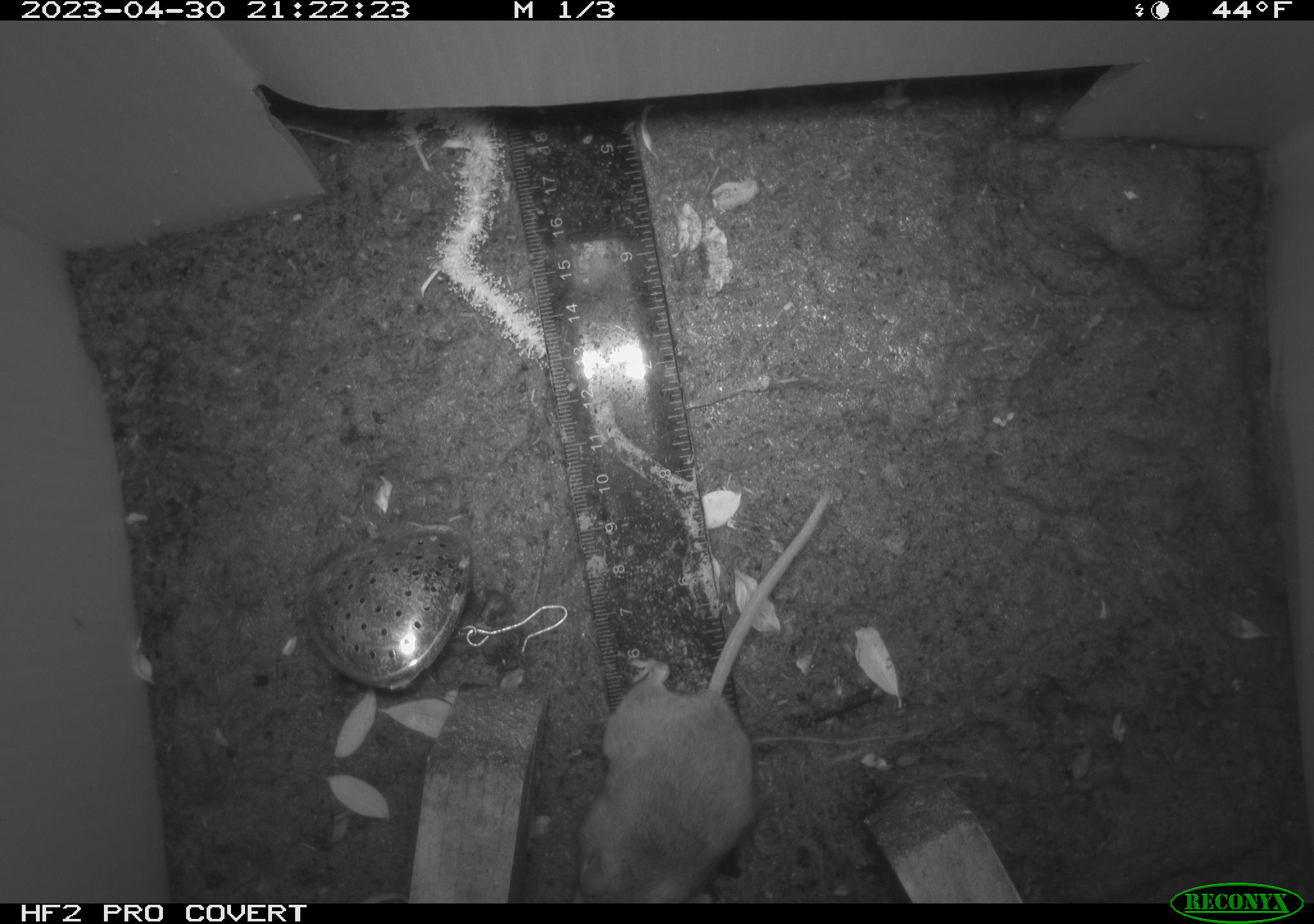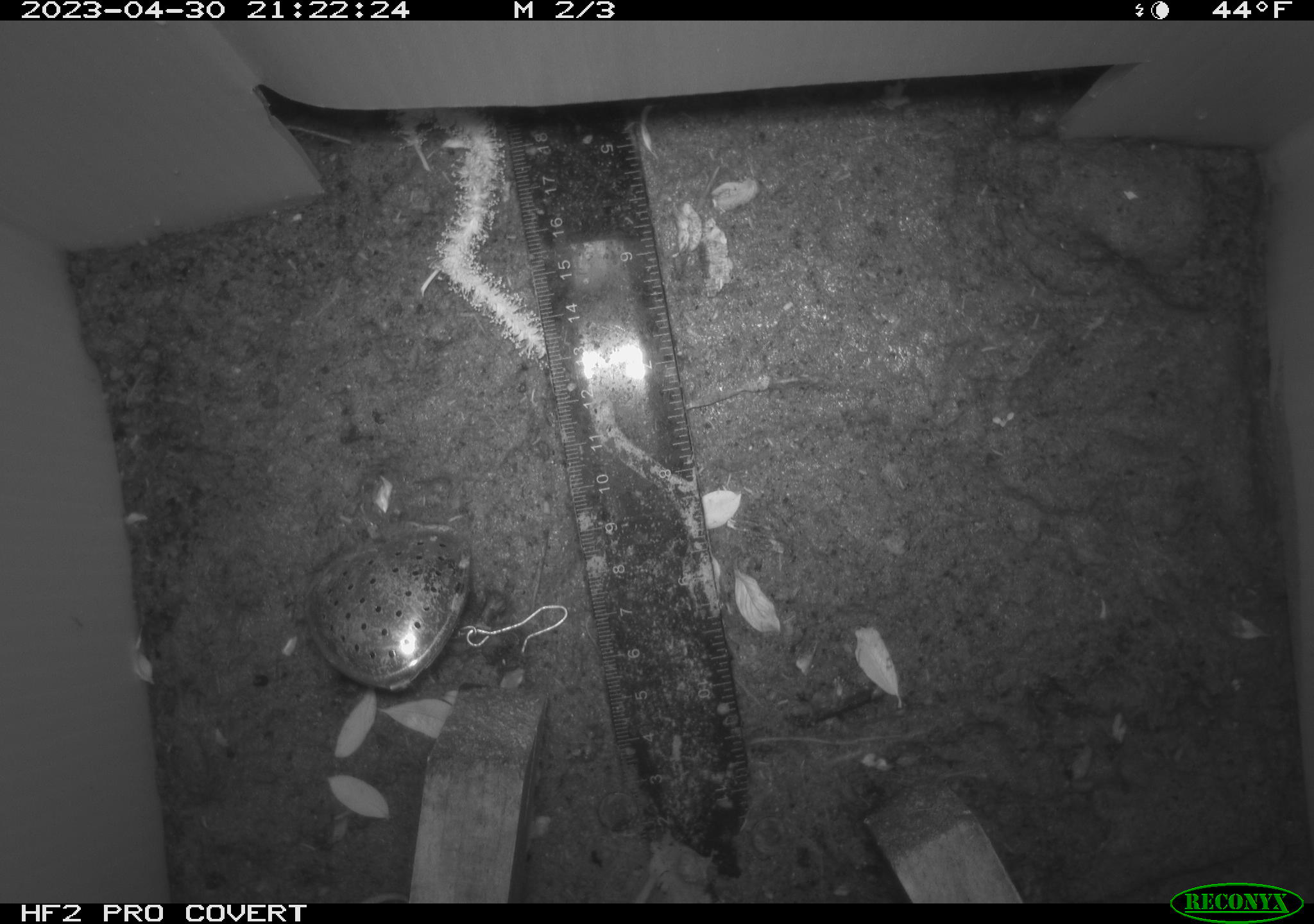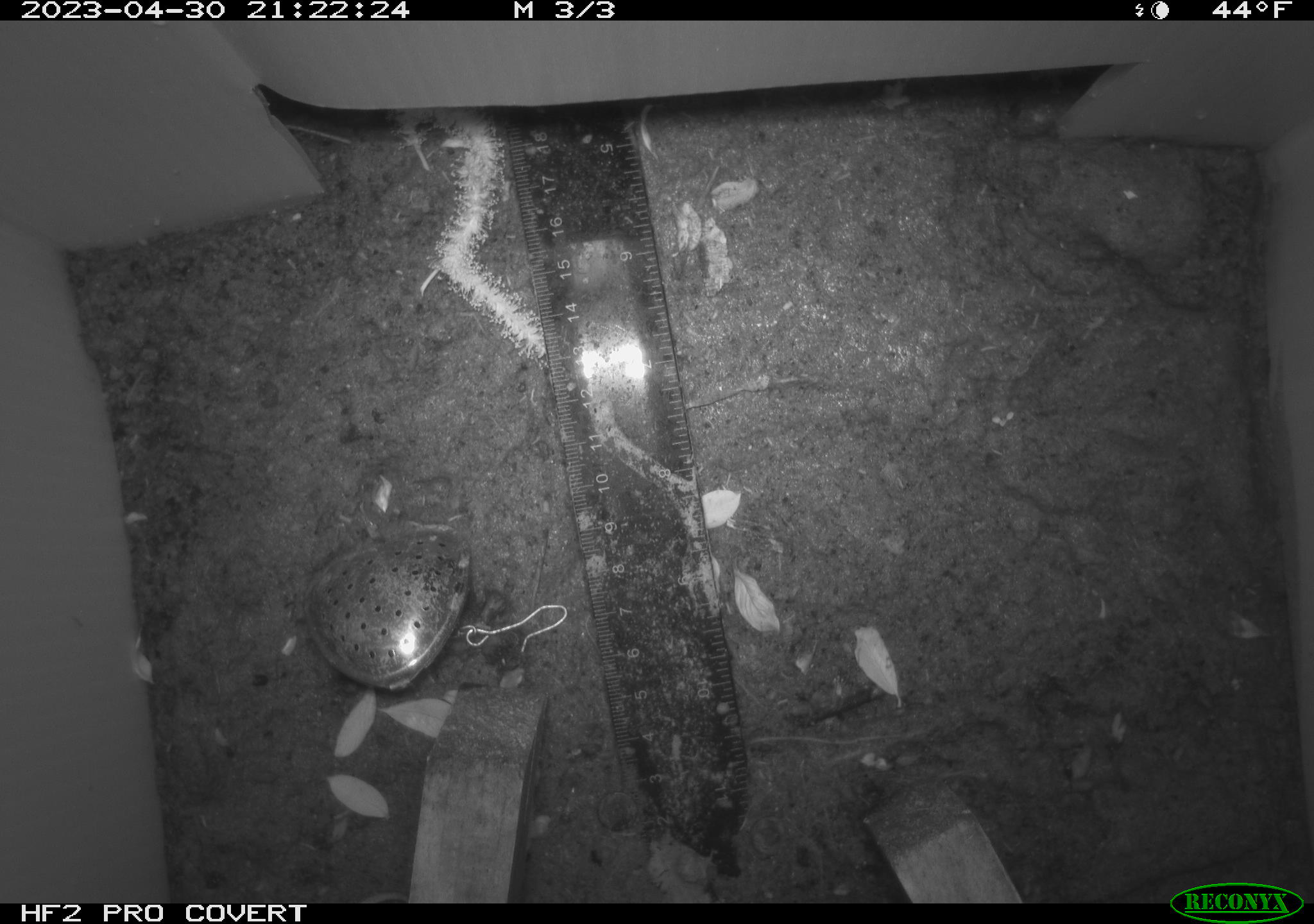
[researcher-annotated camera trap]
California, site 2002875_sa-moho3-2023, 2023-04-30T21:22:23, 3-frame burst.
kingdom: Animalia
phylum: Chordata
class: Mammalia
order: Rodentia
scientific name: Rodentia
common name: mouse species